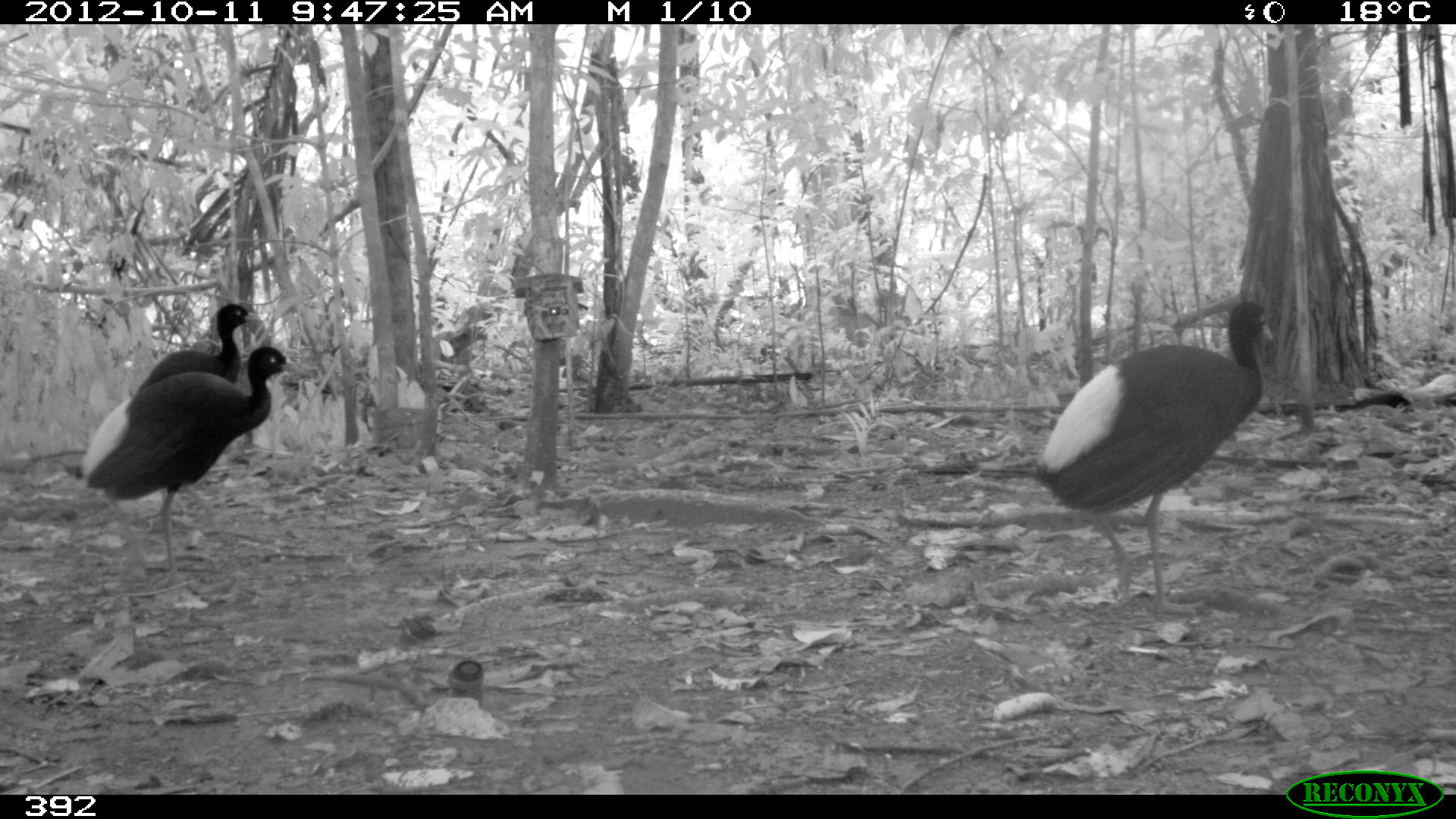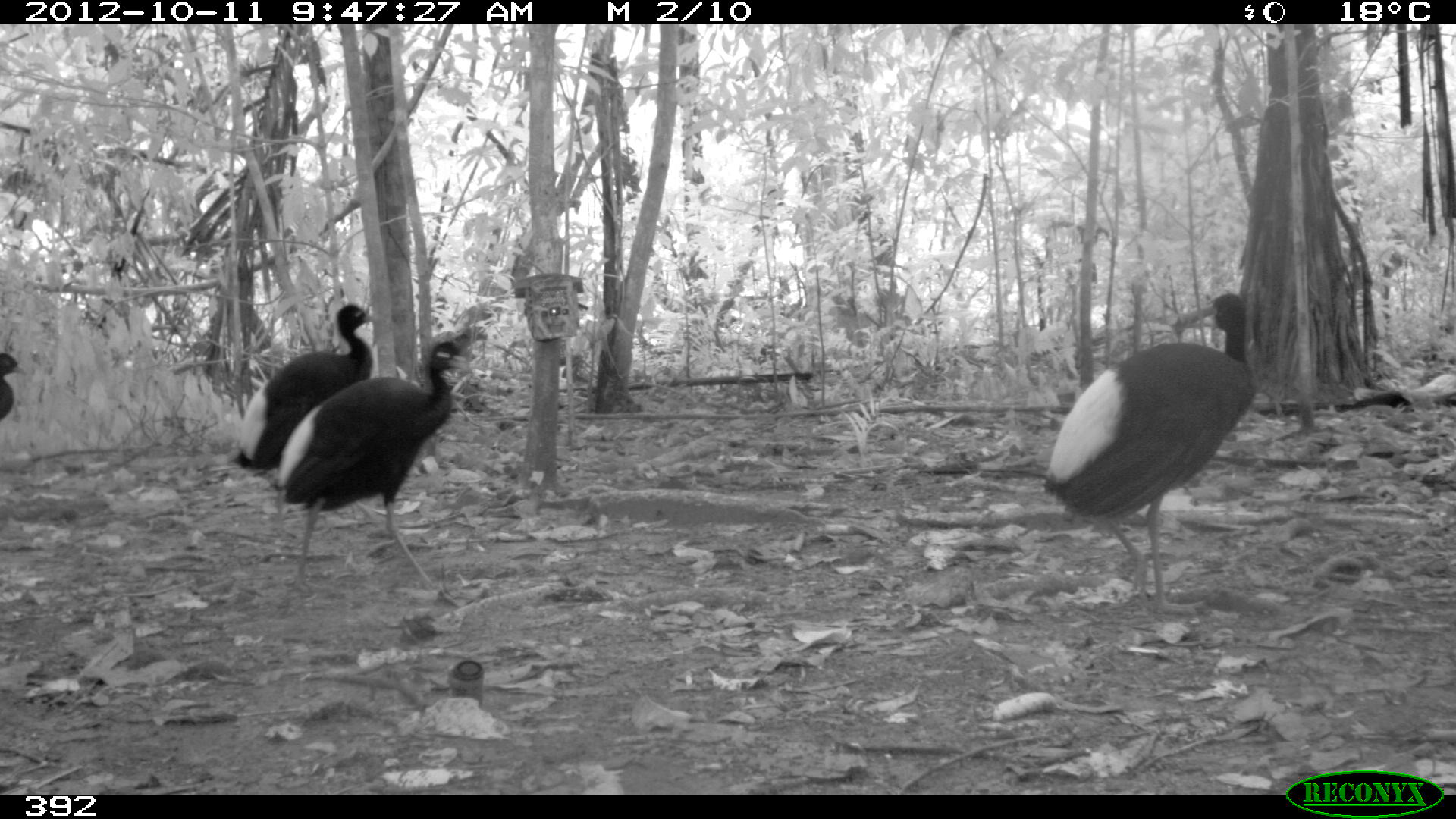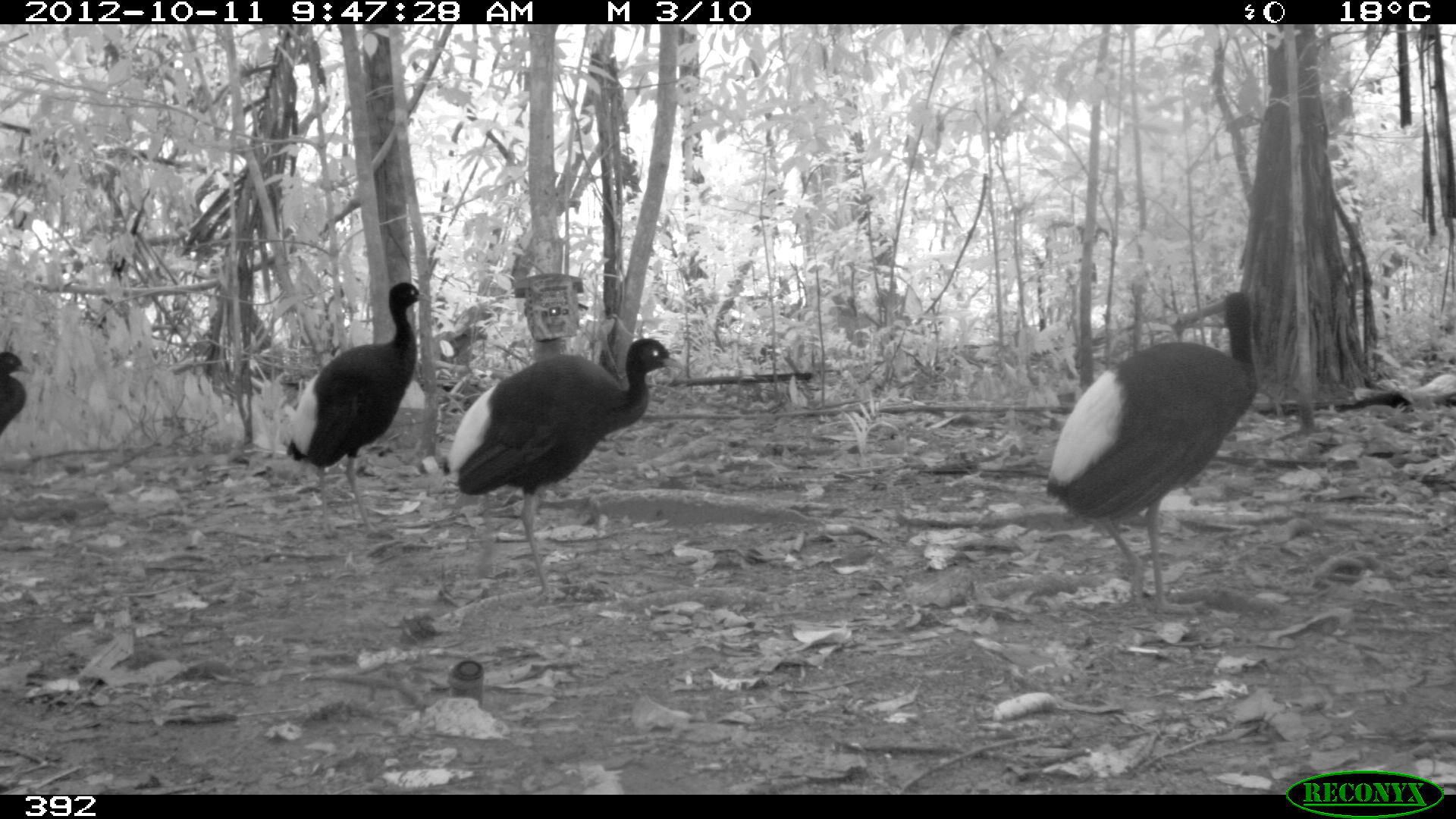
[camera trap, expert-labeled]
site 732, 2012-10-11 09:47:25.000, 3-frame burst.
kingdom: Animalia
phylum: Chordata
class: Aves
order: Gruiformes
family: Psophiidae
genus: Psophia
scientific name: Psophia leucoptera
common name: pale-winged trumpeter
Psophia leucoptera (pale-winged trumpeter).